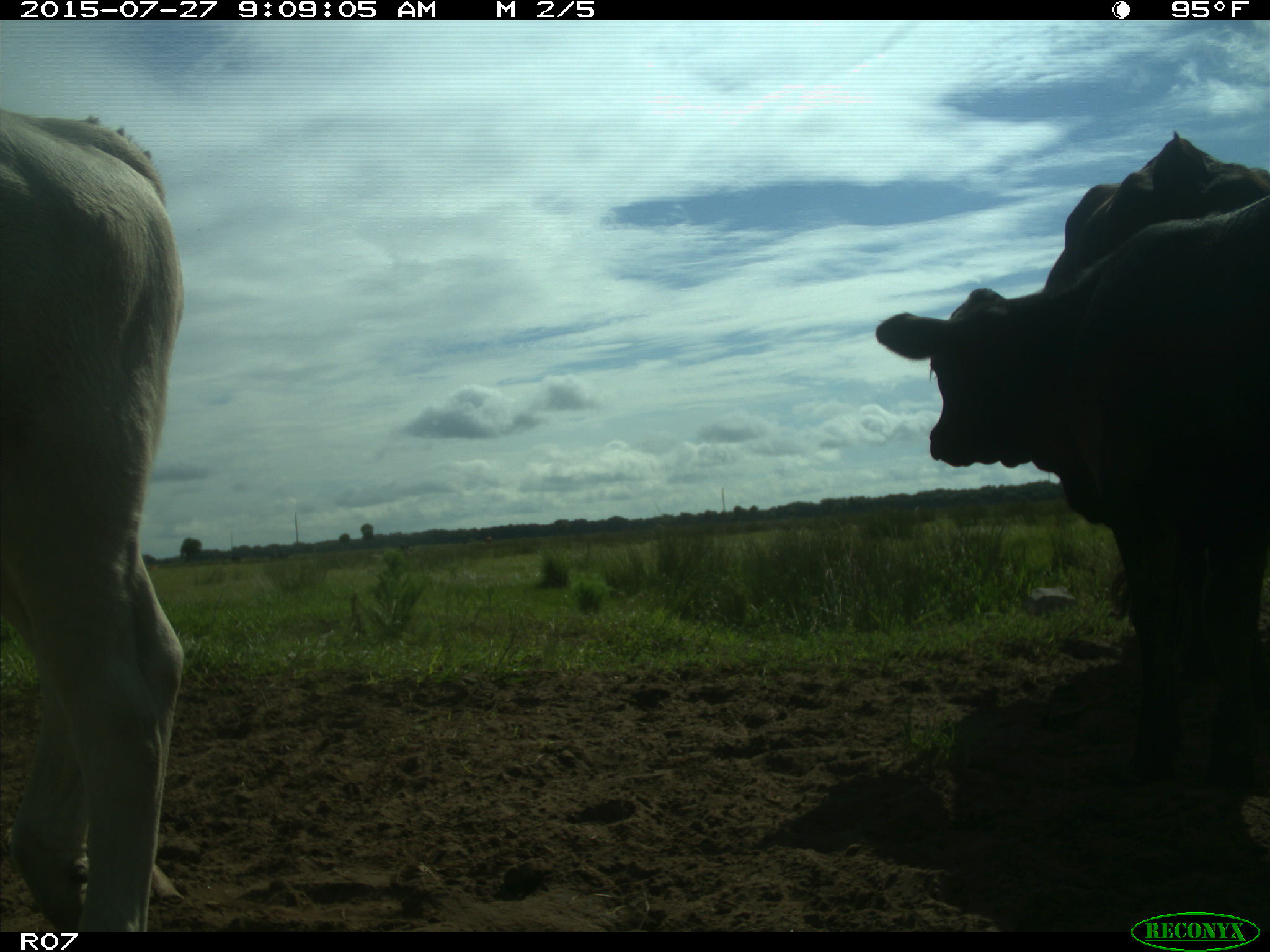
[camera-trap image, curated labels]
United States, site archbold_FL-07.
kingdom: Animalia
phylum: Chordata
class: Mammalia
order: Artiodactyla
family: Bovidae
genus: Bos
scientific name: Bos taurus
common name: domestic cow